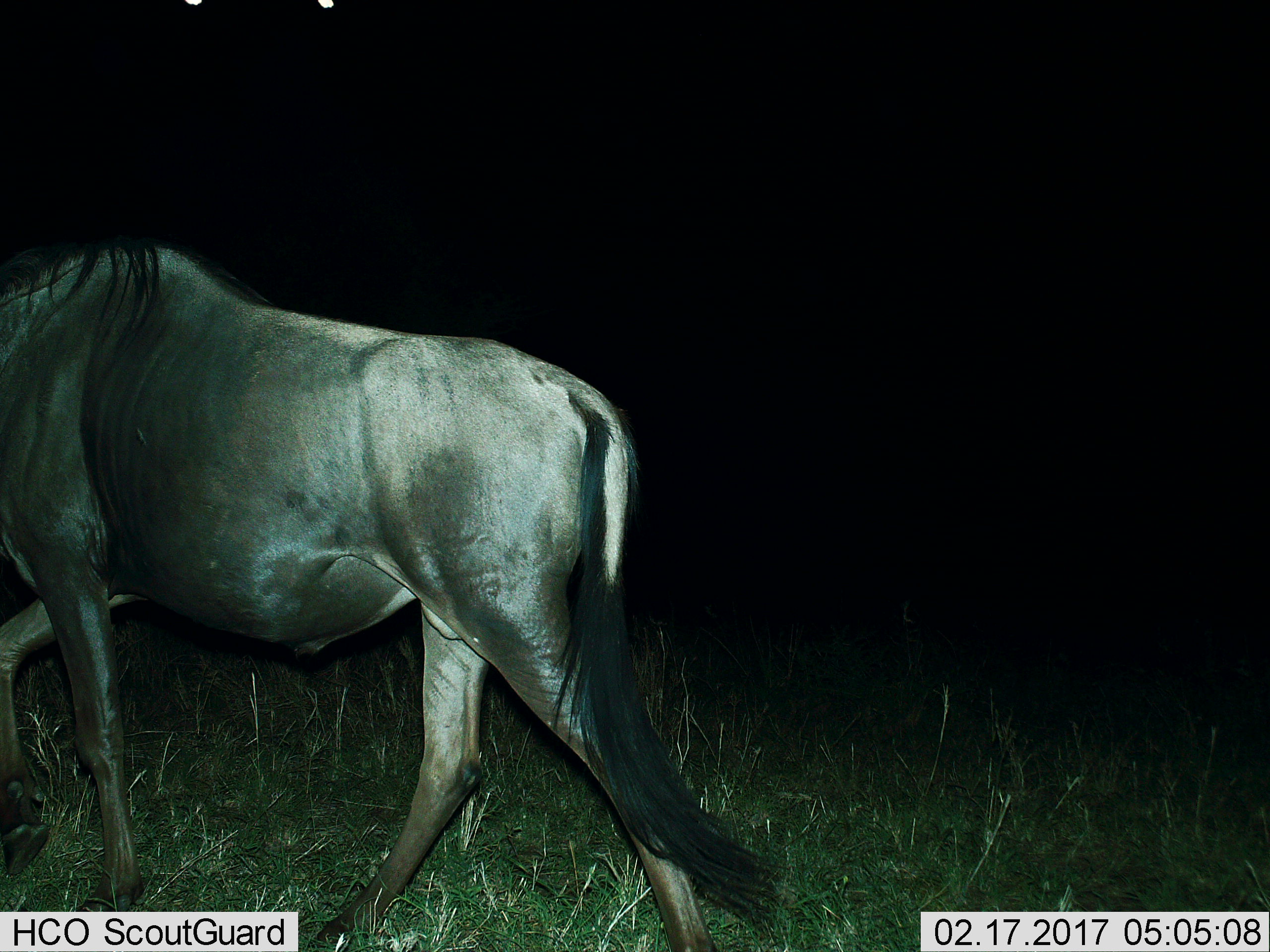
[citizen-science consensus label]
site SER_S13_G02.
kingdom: Animalia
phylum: Chordata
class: Mammalia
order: Artiodactyla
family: Bovidae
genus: Connochaetes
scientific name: Connochaetes taurinus taurinus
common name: blue wildebeest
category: wildebeestblue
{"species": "wildebeestblue (blue wildebeest) (Connochaetes taurinus taurinus)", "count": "1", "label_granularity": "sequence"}